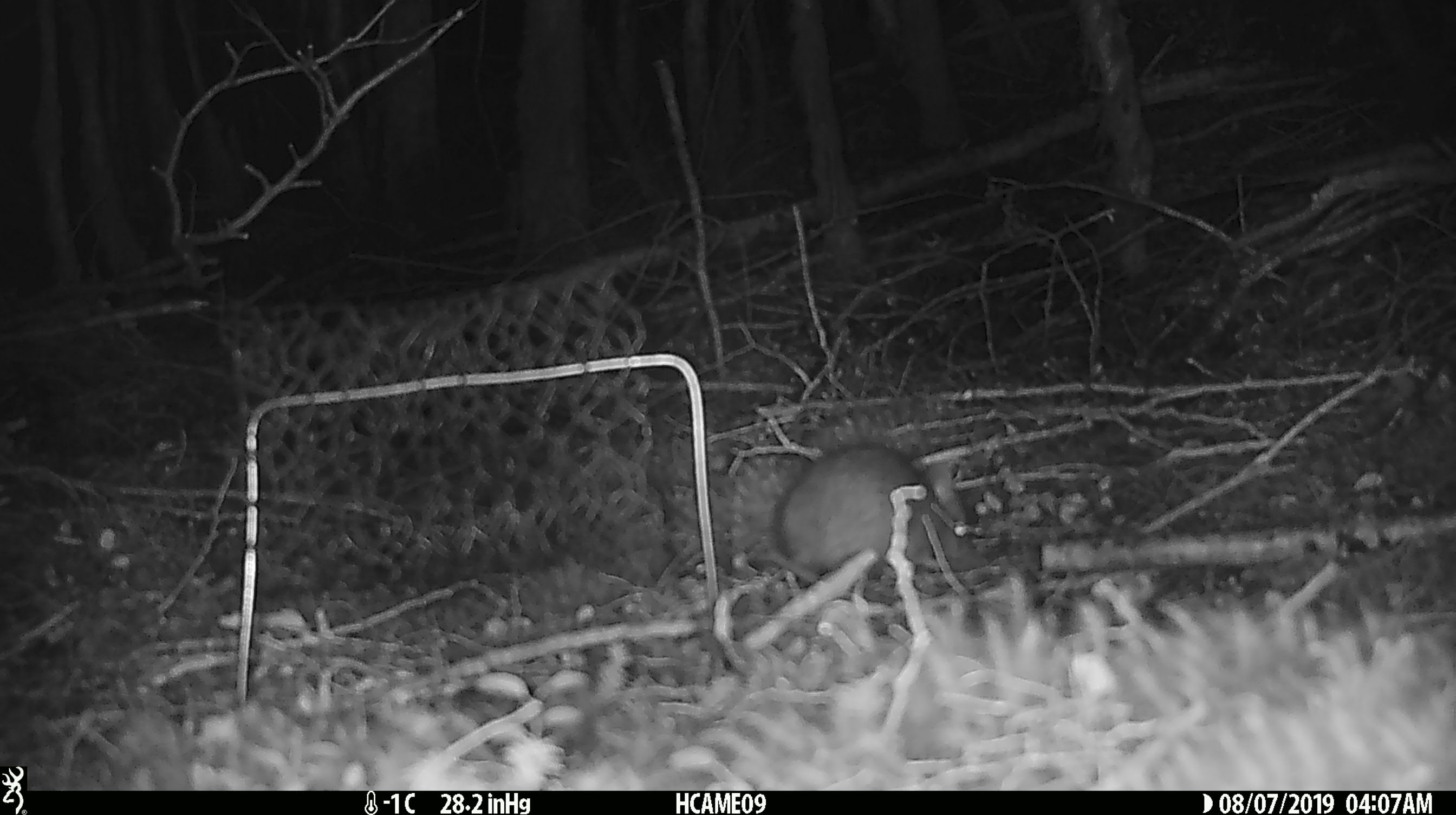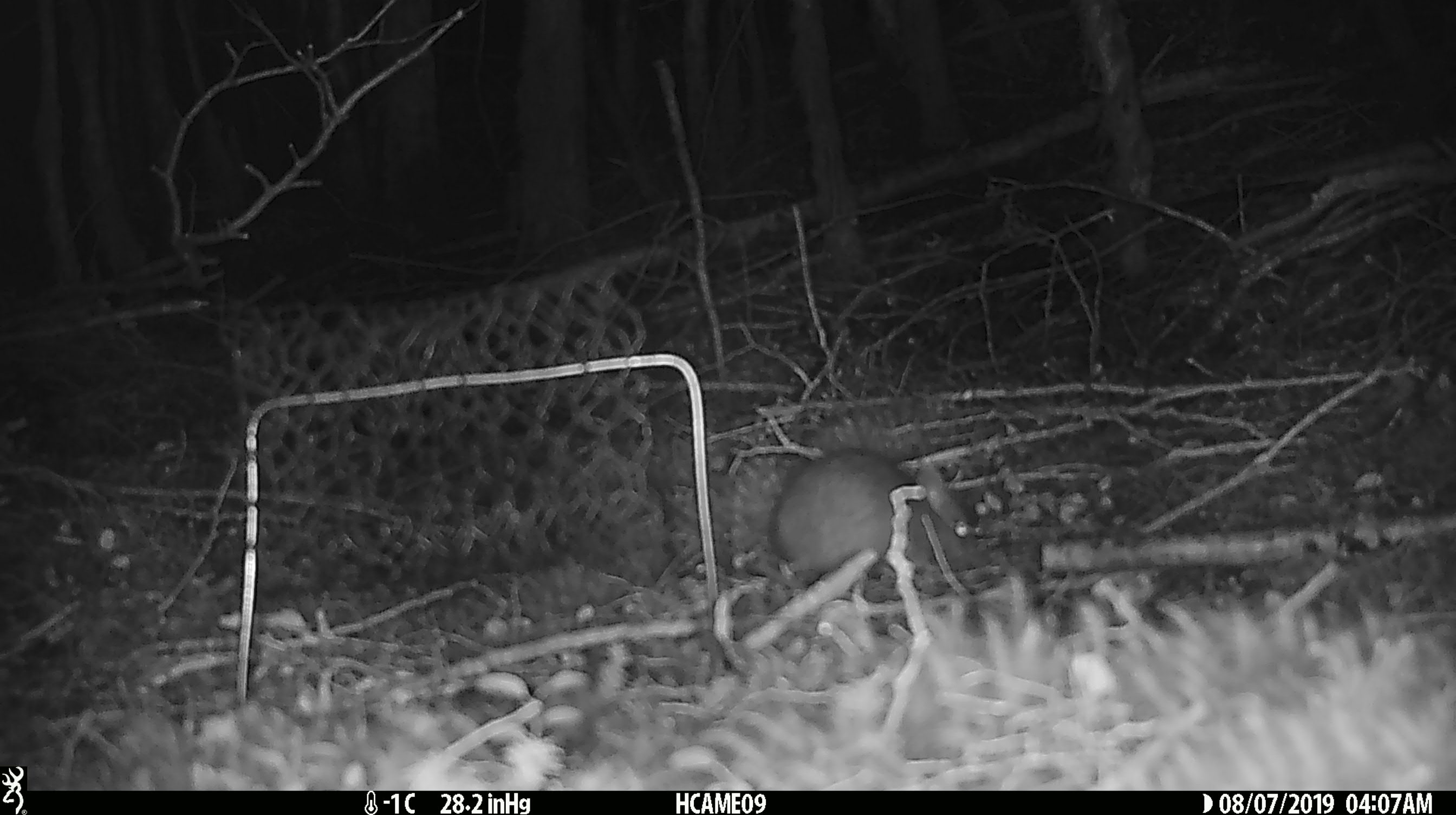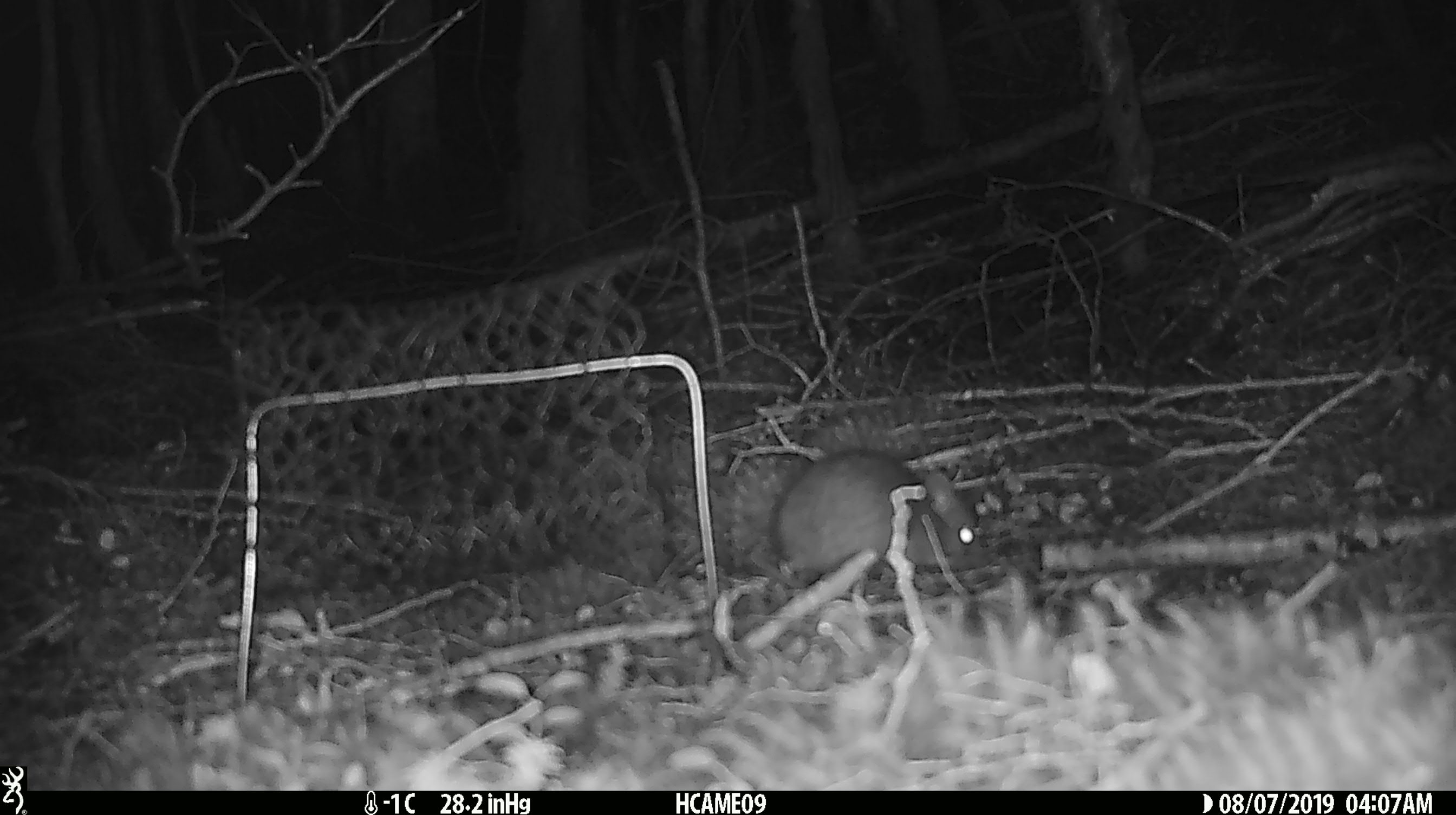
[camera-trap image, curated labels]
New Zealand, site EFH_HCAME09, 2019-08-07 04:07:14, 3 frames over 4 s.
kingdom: Animalia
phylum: Chordata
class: Mammalia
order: Rodentia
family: Muridae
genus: Rattus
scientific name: Rattus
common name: rat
Rat (Rattus).